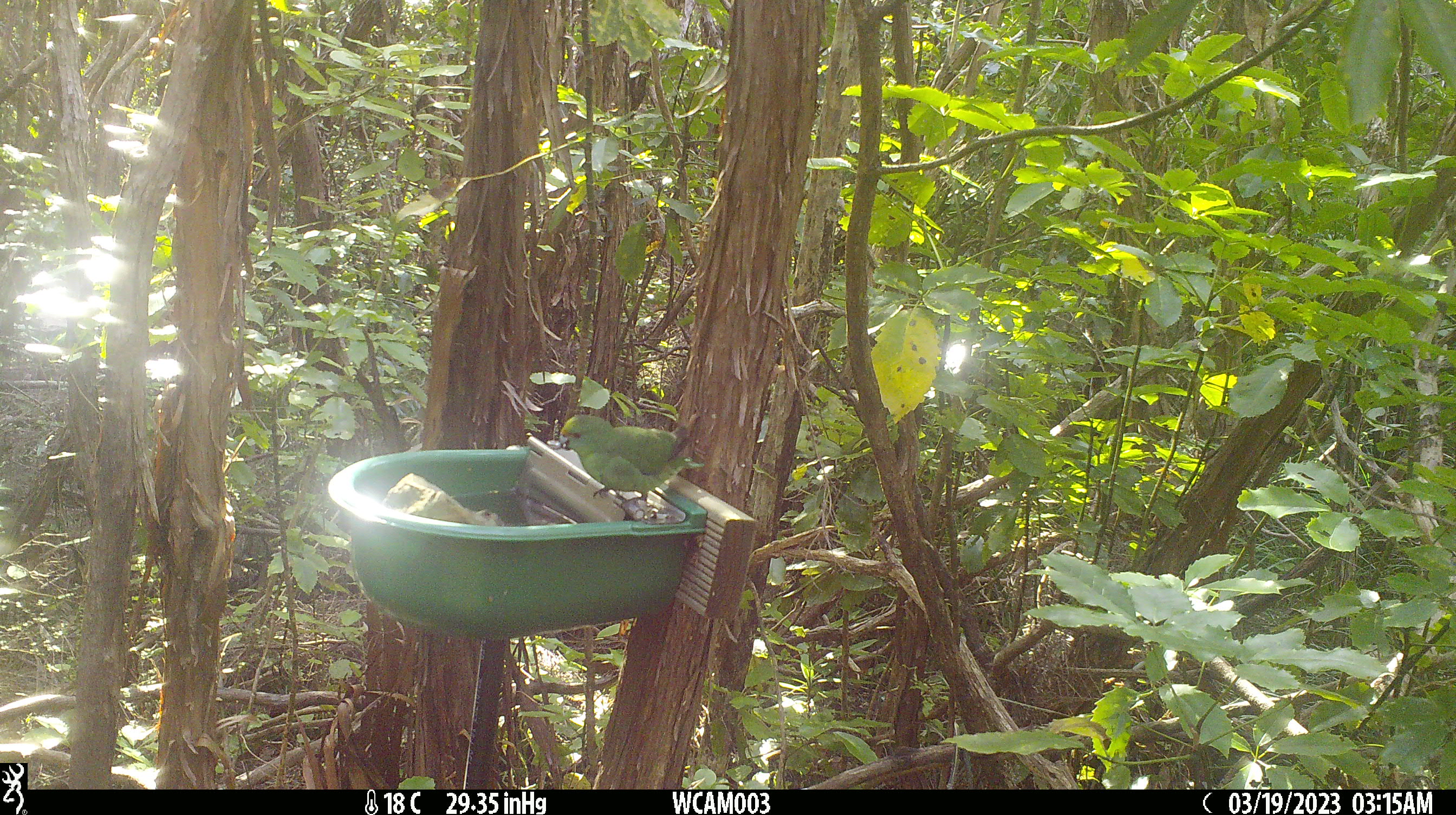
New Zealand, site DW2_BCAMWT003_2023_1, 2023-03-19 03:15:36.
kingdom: Animalia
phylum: Chordata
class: Aves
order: Psittaciformes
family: Psittaculidae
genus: Cyanoramphus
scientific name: Cyanoramphus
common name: parakeet